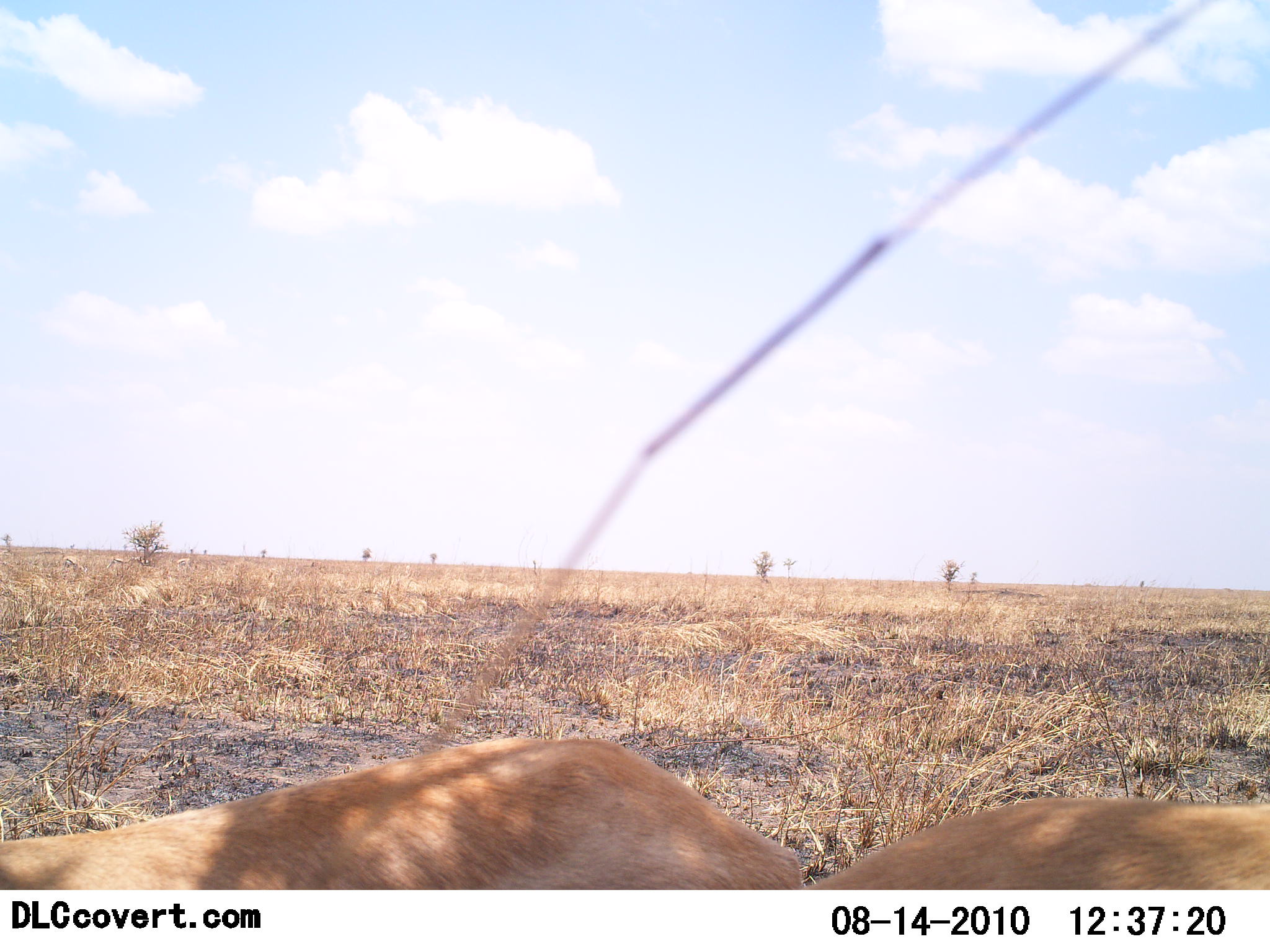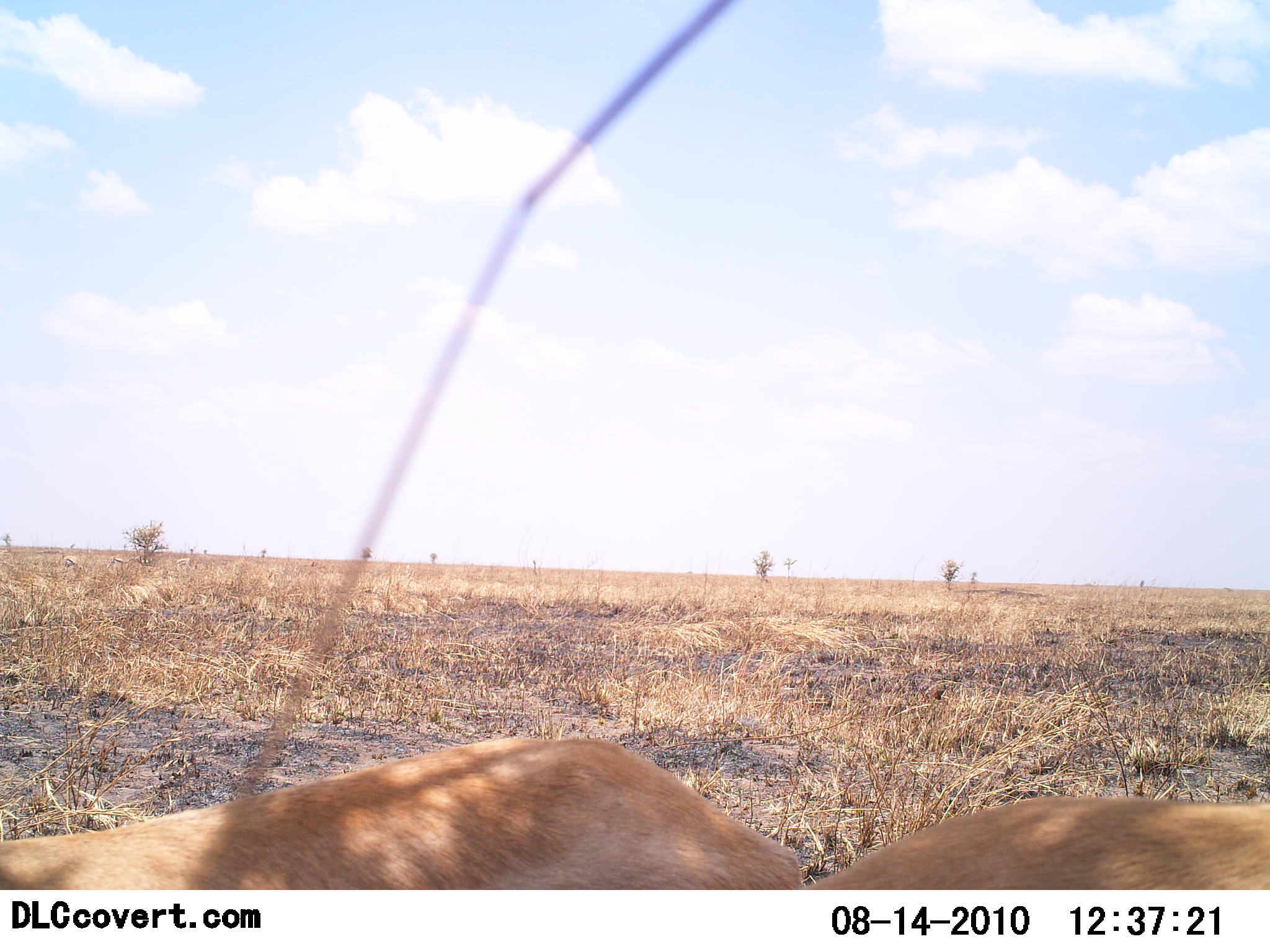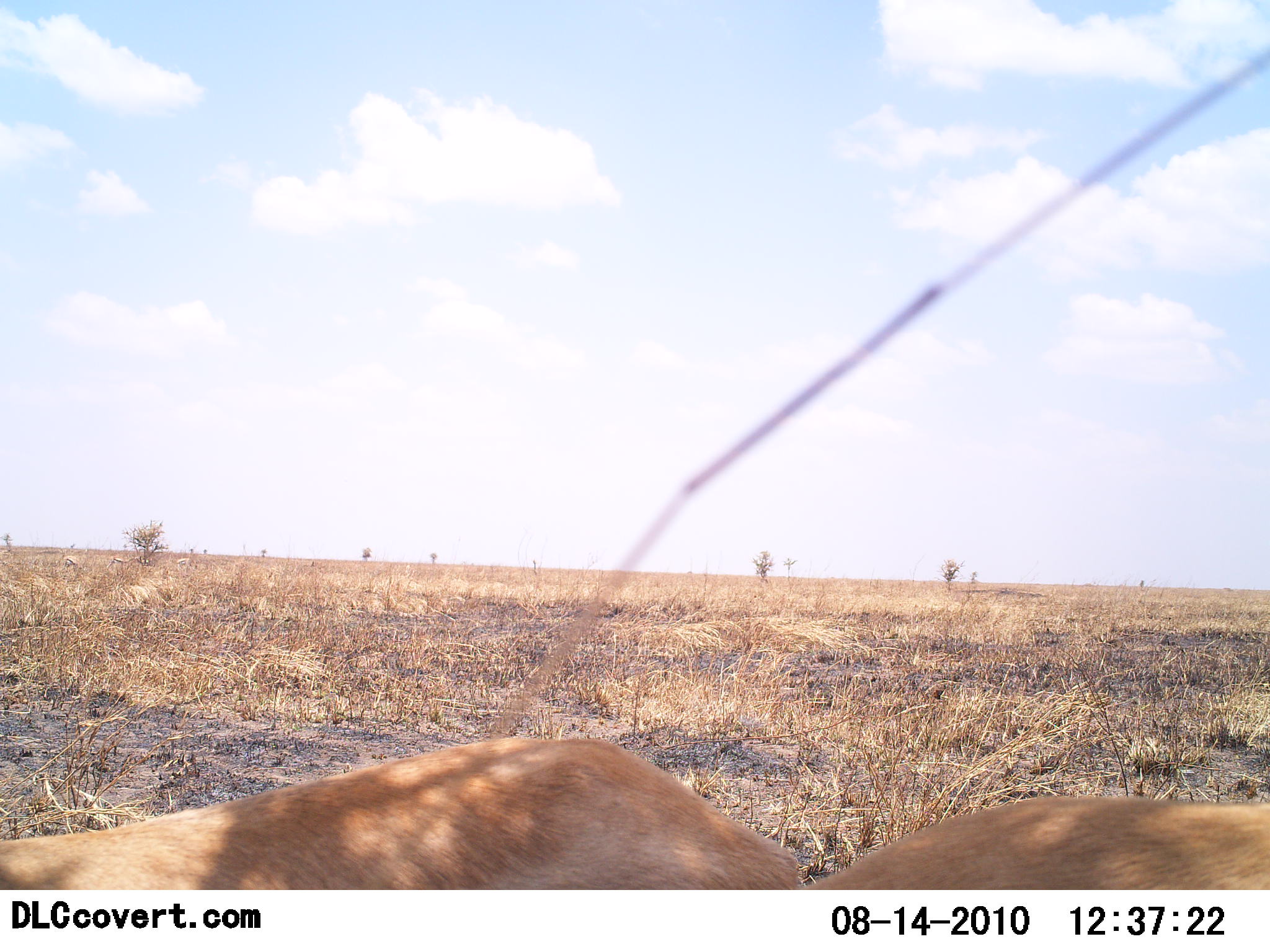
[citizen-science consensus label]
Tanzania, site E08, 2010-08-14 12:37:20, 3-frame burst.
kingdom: Animalia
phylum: Chordata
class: Mammalia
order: Carnivora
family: Felidae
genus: Panthera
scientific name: Panthera leo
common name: lion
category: lionfemale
Lionfemale (lion) (Panthera leo), count 2. Behavior (volunteer vote fractions): standing 12%, resting 100%, moving 12%, interacting 0%. Young present (vote fraction): 0%. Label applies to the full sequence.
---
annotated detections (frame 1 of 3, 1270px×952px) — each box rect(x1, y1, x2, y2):
animal: rect(0, 736, 804, 890); rect(804, 791, 1270, 890)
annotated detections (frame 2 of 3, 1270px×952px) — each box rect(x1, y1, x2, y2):
animal: rect(0, 737, 808, 889); rect(811, 793, 1270, 888)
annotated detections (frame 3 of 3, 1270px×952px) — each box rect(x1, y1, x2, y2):
animal: rect(0, 738, 809, 889); rect(812, 795, 1270, 888)